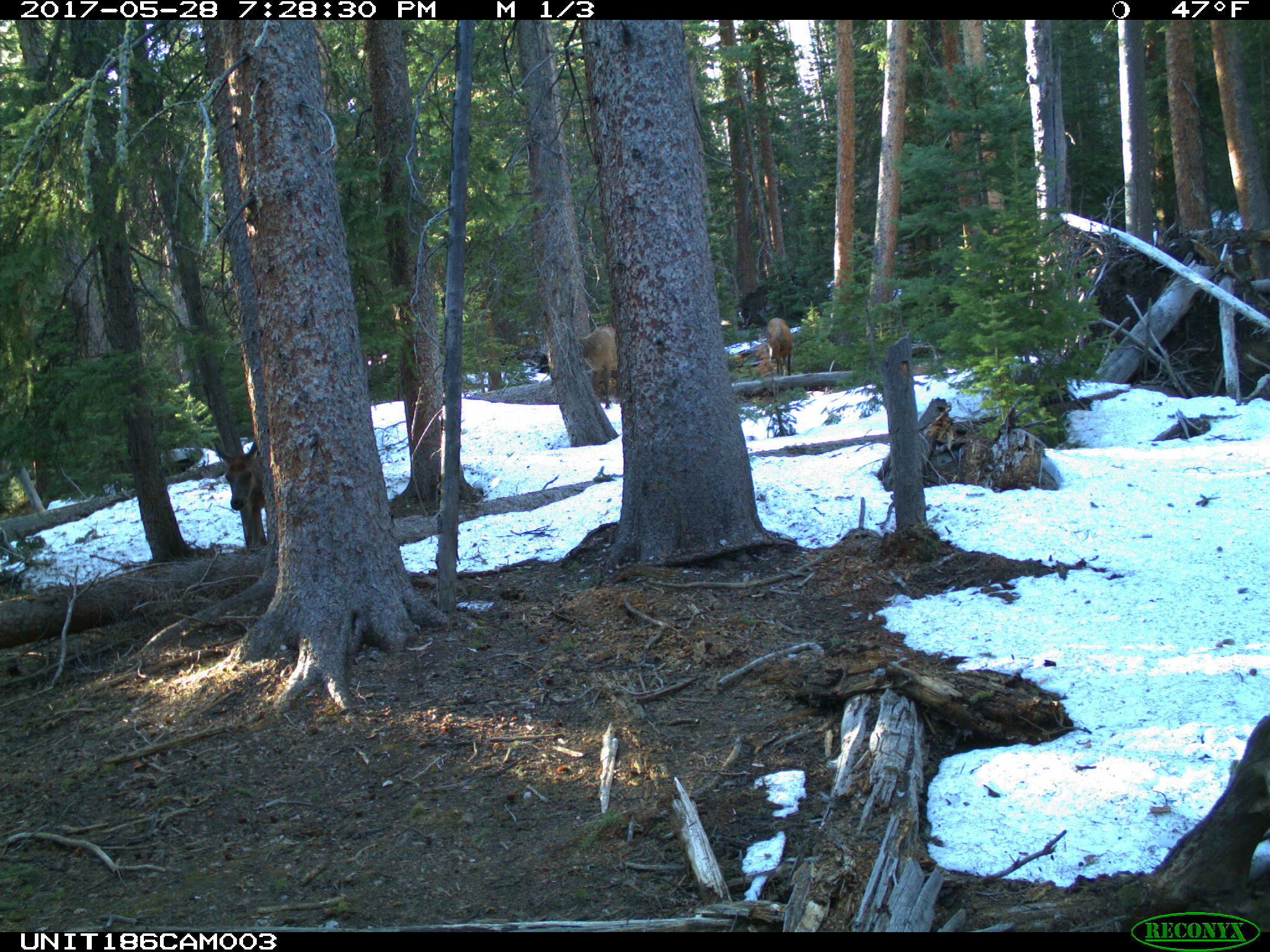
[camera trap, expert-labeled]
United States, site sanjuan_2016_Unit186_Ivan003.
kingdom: Animalia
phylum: Chordata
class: Mammalia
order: Artiodactyla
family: Cervidae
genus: Cervus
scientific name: Cervus elaphus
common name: red deer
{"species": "Cervus elaphus (red deer)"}